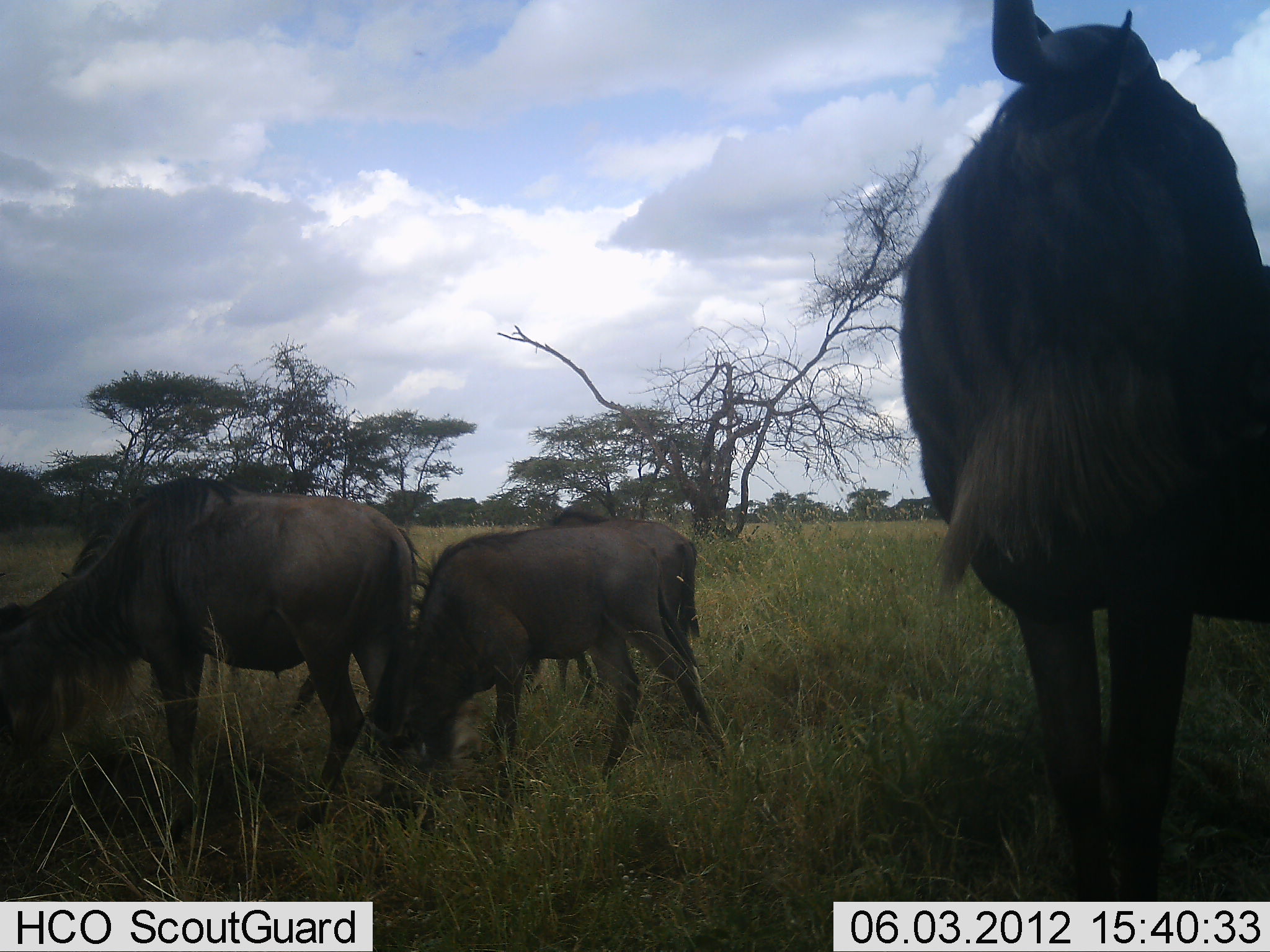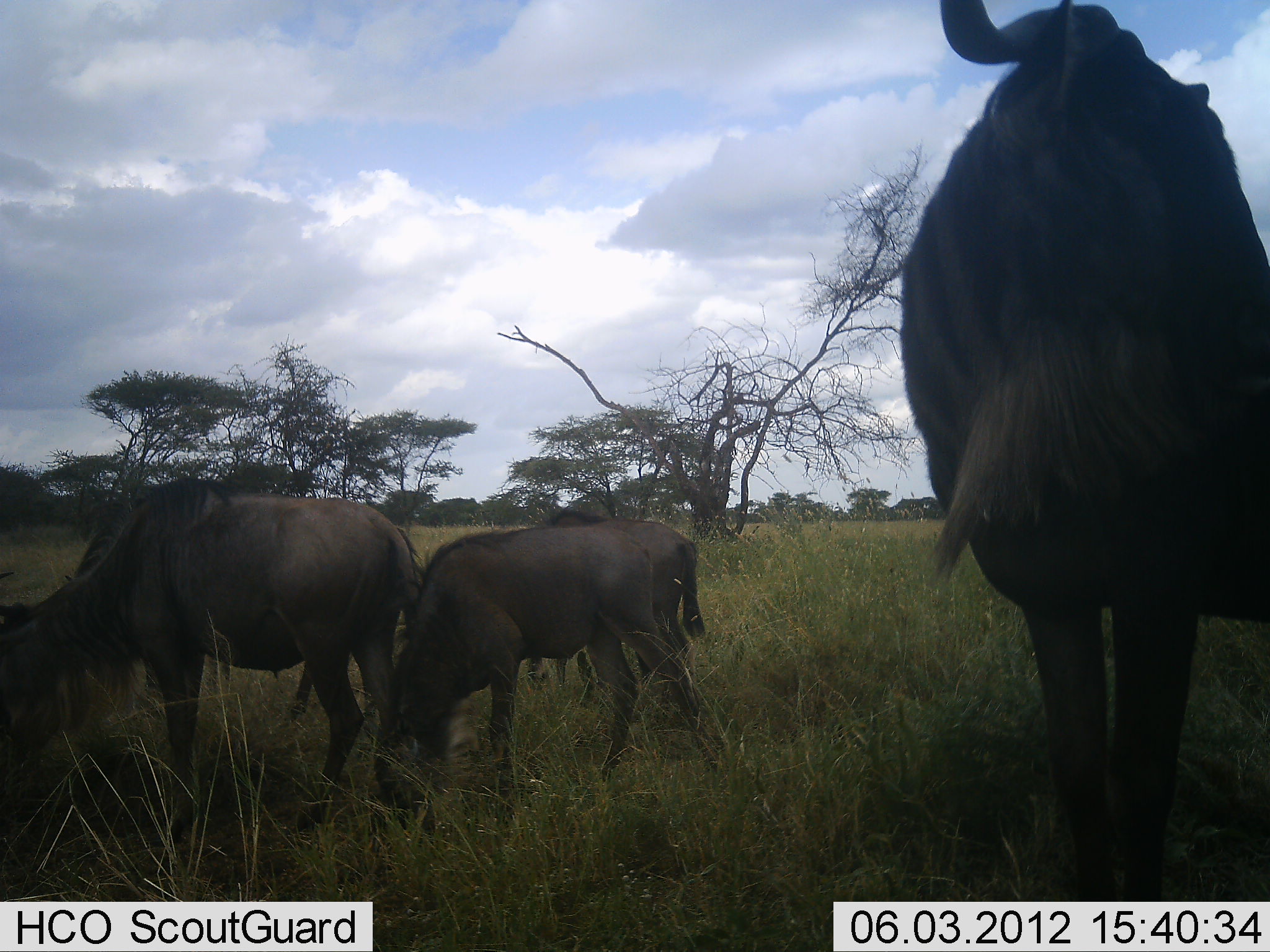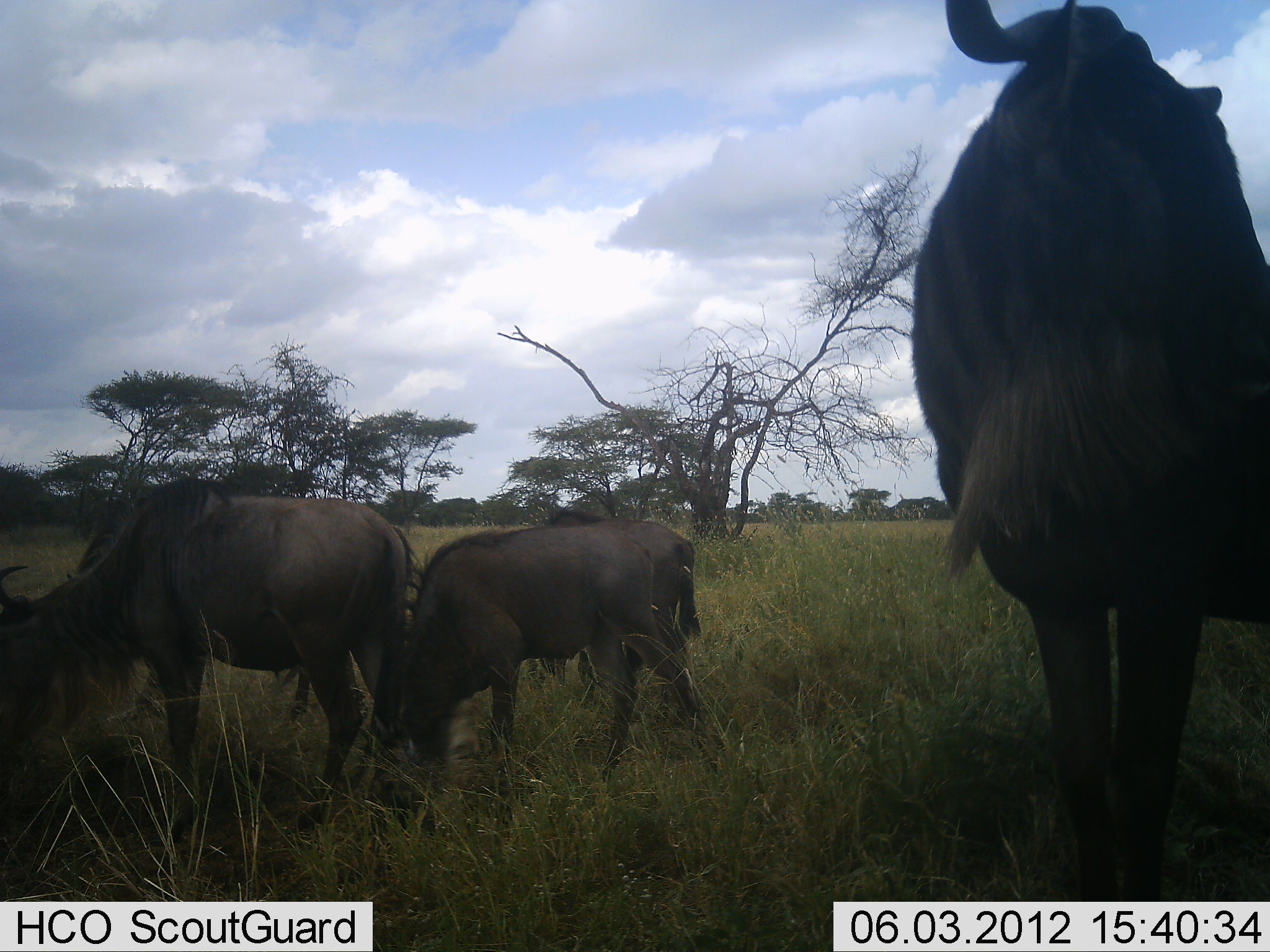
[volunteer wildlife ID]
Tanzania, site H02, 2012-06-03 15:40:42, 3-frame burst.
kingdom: Animalia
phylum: Chordata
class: Mammalia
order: Artiodactyla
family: Bovidae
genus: Connochaetes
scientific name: Connochaetes taurinus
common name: blue wildebeest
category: wildebeest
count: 5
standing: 70%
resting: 0%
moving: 0%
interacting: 0%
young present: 20%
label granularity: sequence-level